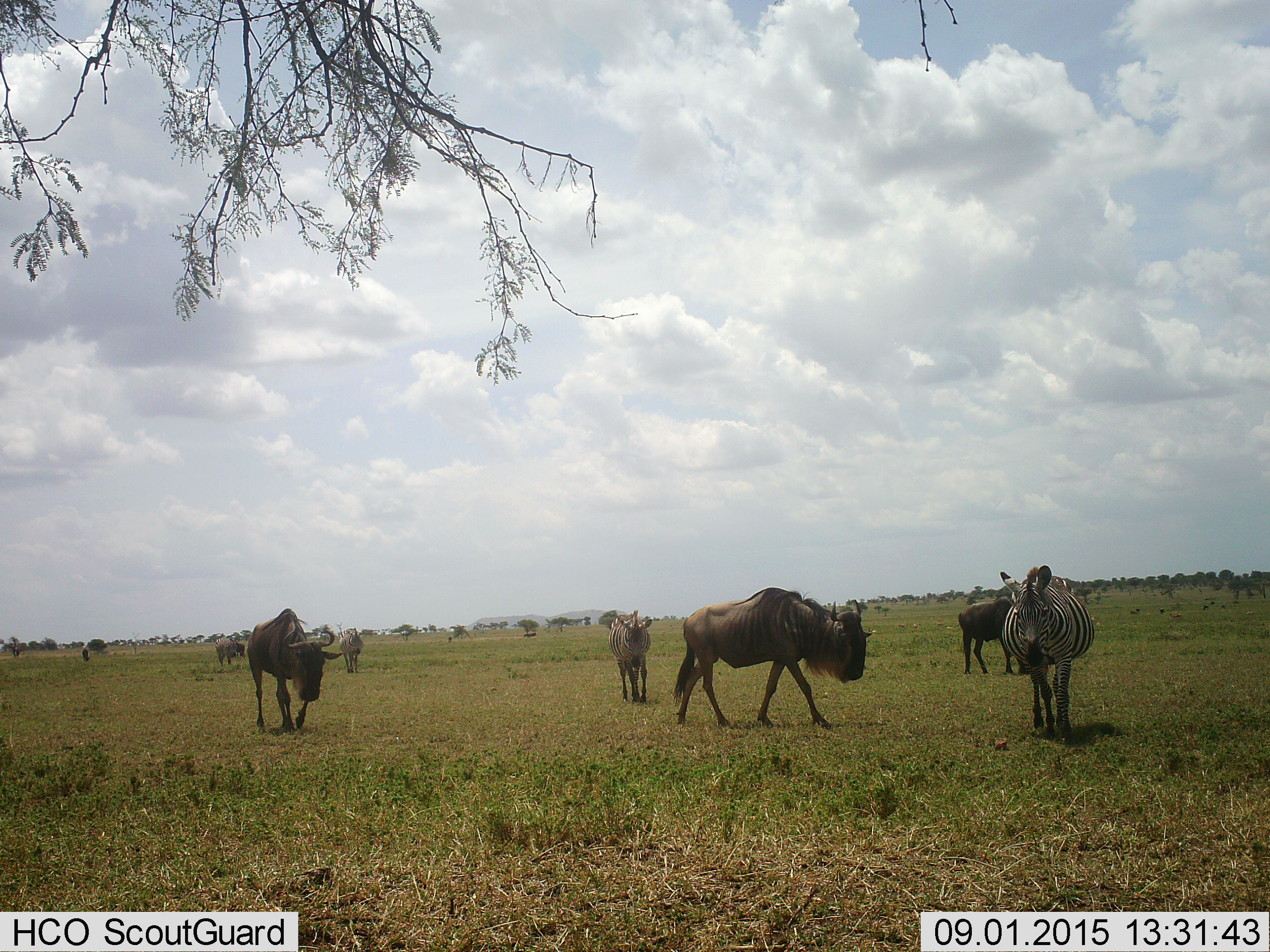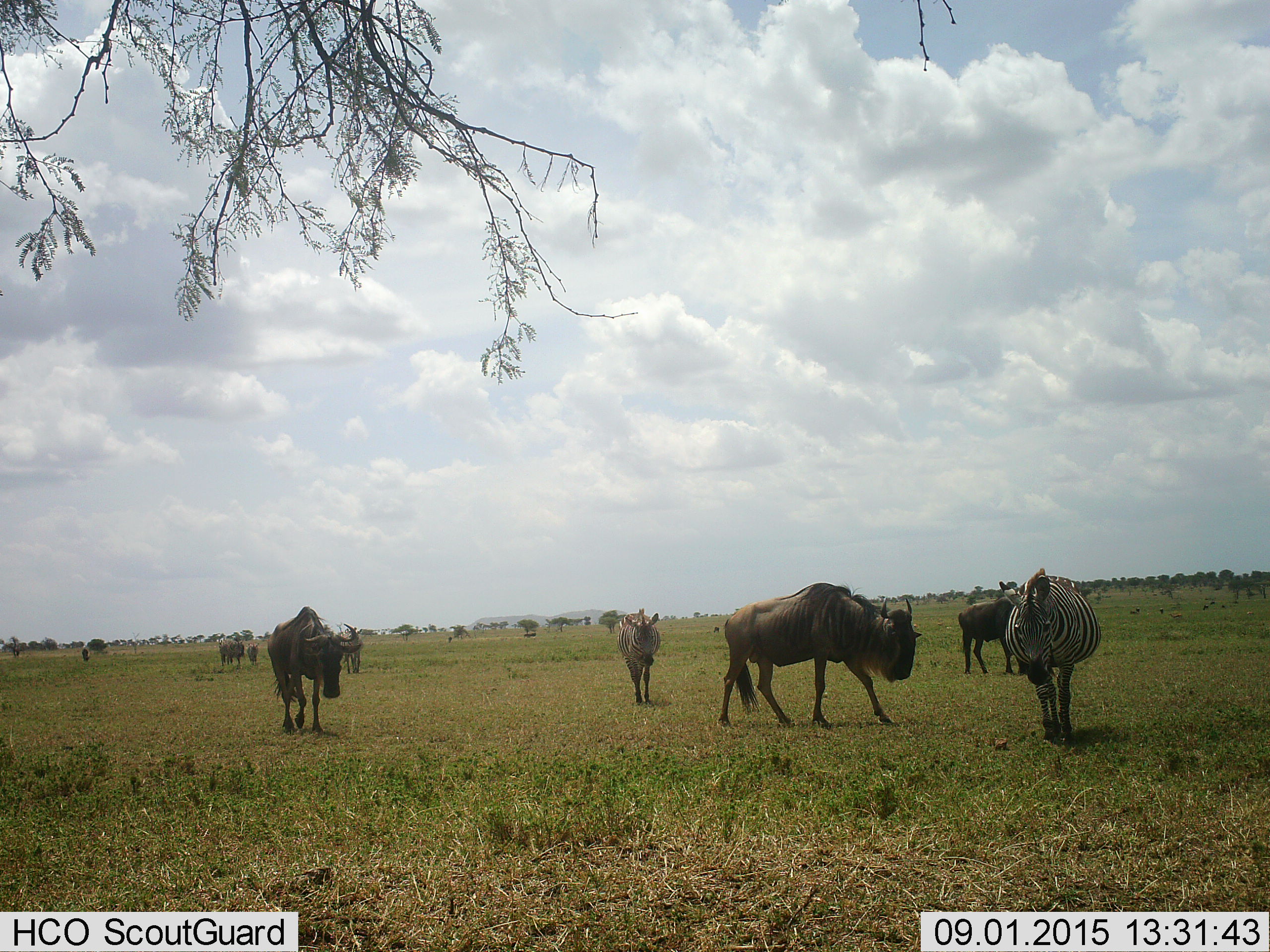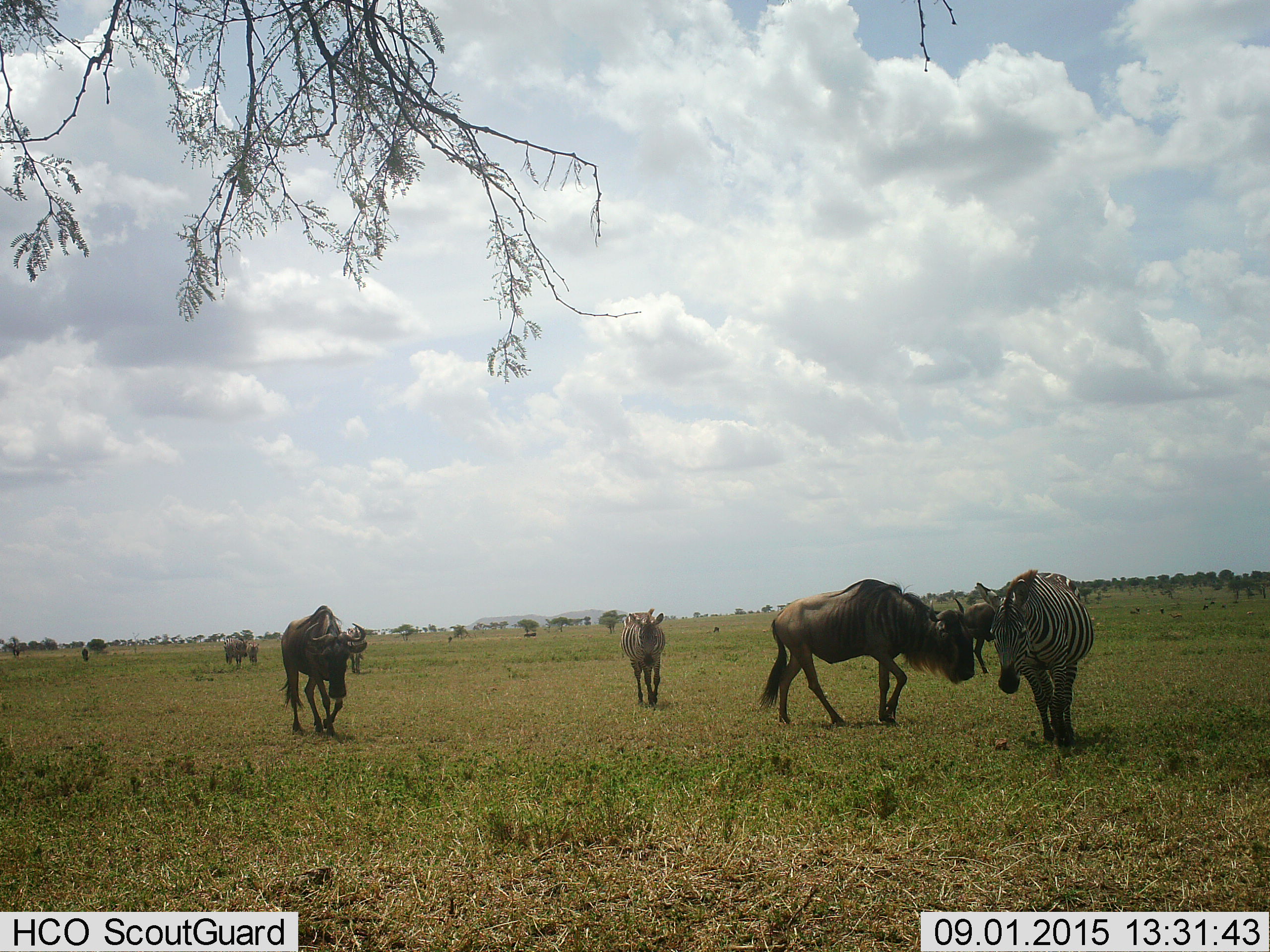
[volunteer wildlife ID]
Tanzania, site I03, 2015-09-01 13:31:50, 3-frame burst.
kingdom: Animalia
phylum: Chordata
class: Mammalia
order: Artiodactyla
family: Bovidae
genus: Connochaetes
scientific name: Connochaetes taurinus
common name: blue wildebeest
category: wildebeest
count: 4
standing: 18%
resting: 0%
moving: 91%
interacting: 0%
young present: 0%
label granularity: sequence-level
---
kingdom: Animalia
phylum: Chordata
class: Mammalia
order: Perissodactyla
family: Equidae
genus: Equus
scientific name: Equus quagga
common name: plains zebra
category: zebra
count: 3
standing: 18%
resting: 0%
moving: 91%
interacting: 0%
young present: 0%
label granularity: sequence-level